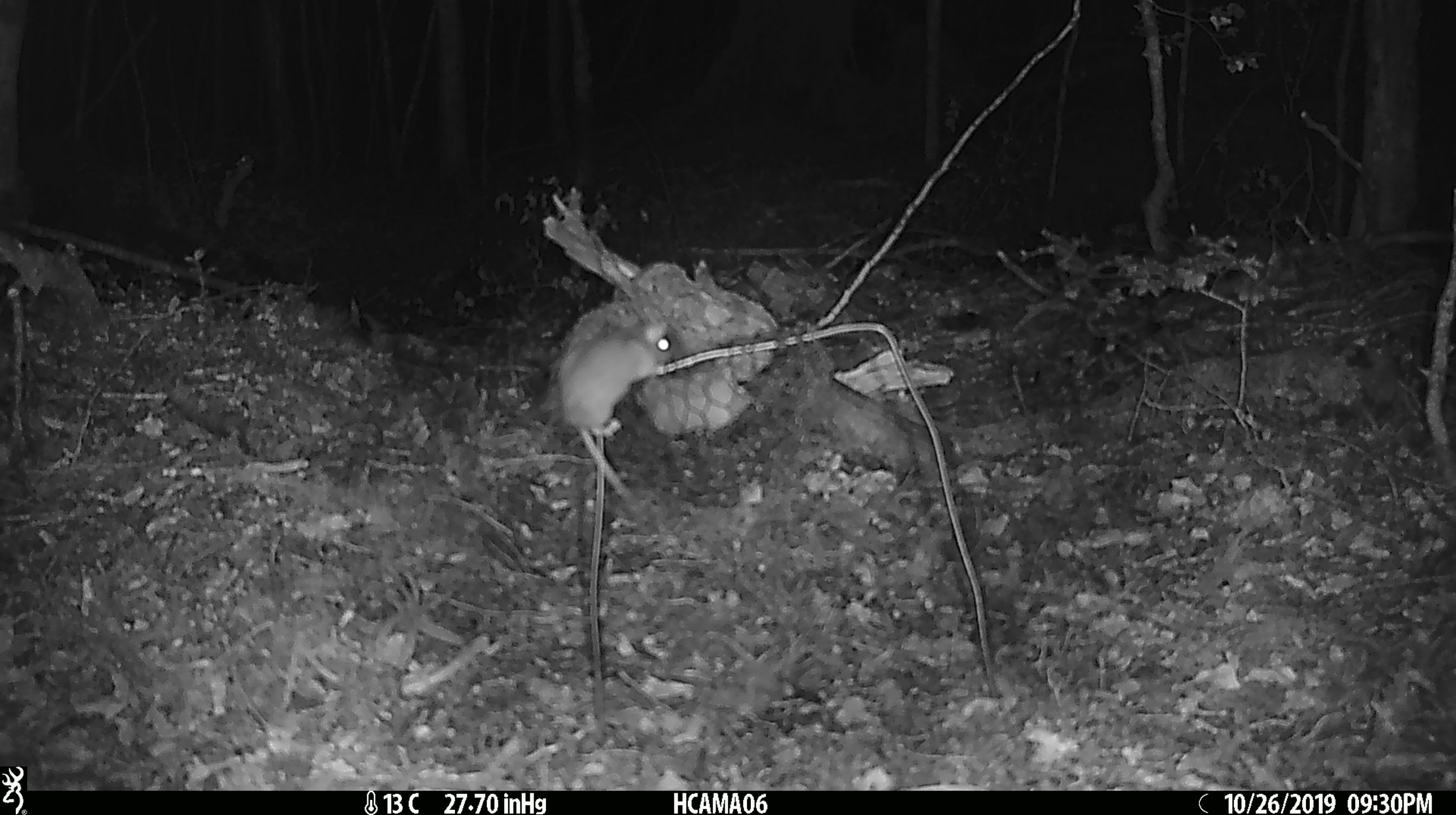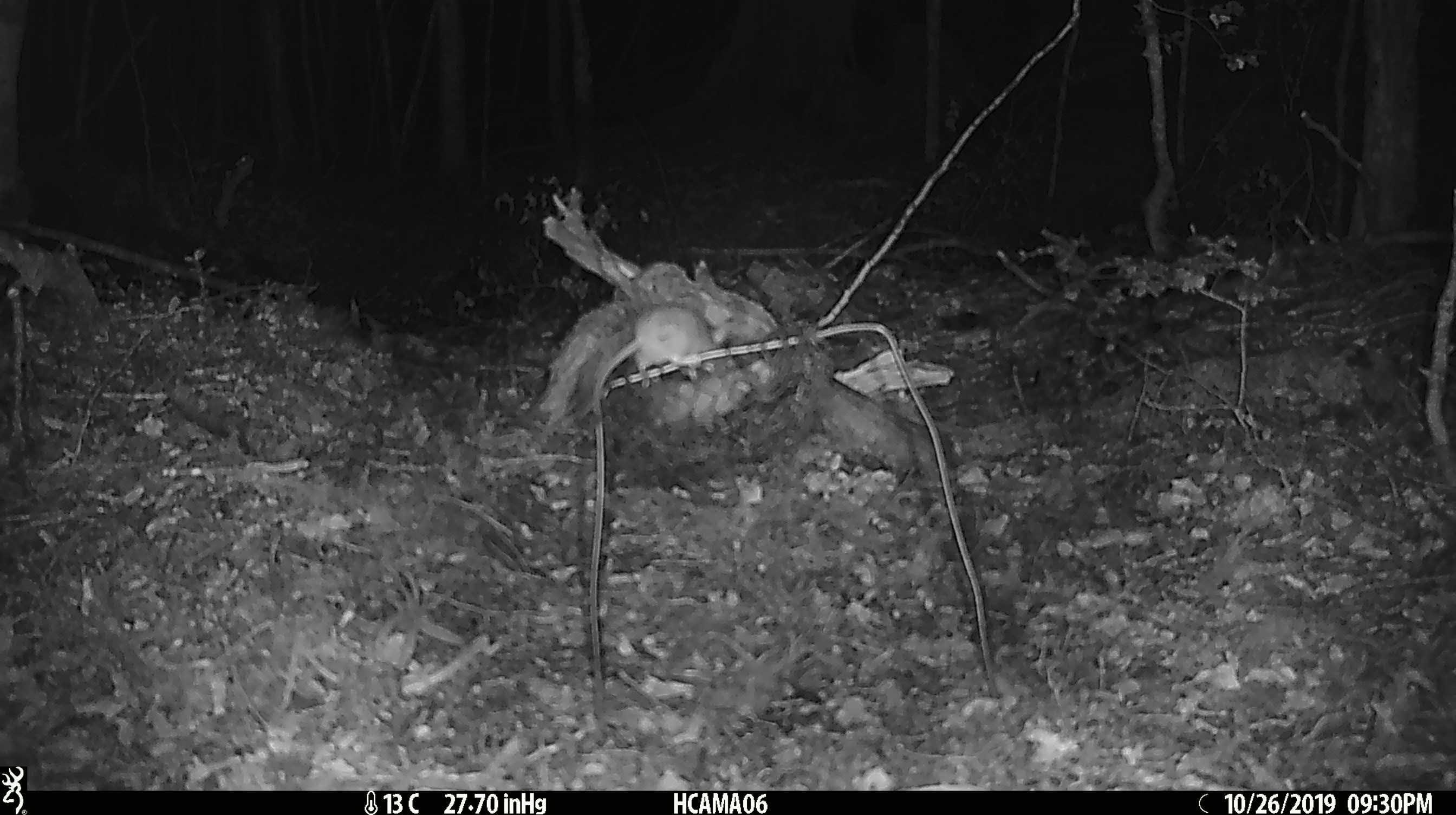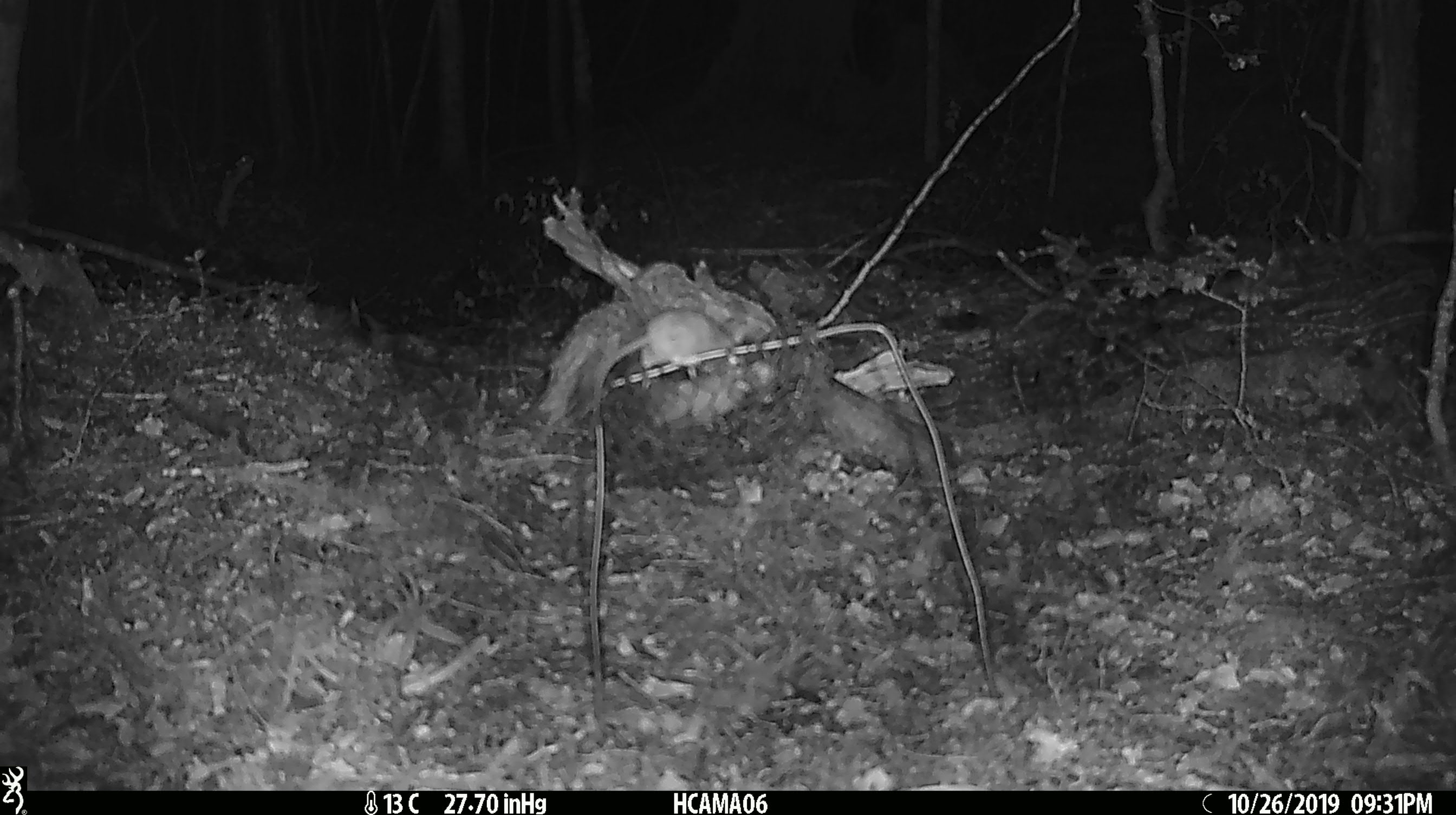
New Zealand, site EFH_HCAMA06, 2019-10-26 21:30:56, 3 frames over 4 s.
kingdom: Animalia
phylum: Chordata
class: Mammalia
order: Rodentia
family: Muridae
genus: Mus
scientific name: Mus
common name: mouse